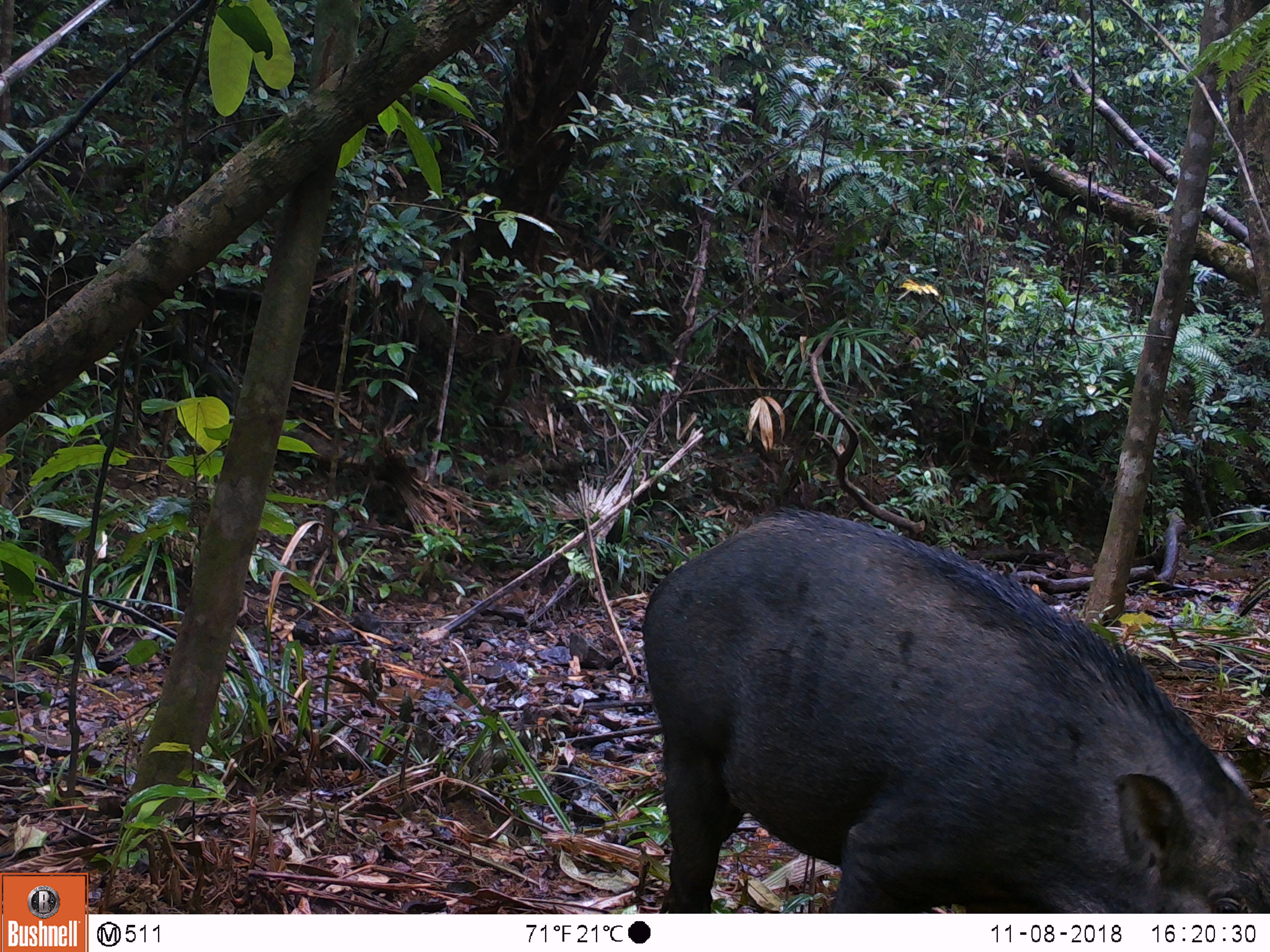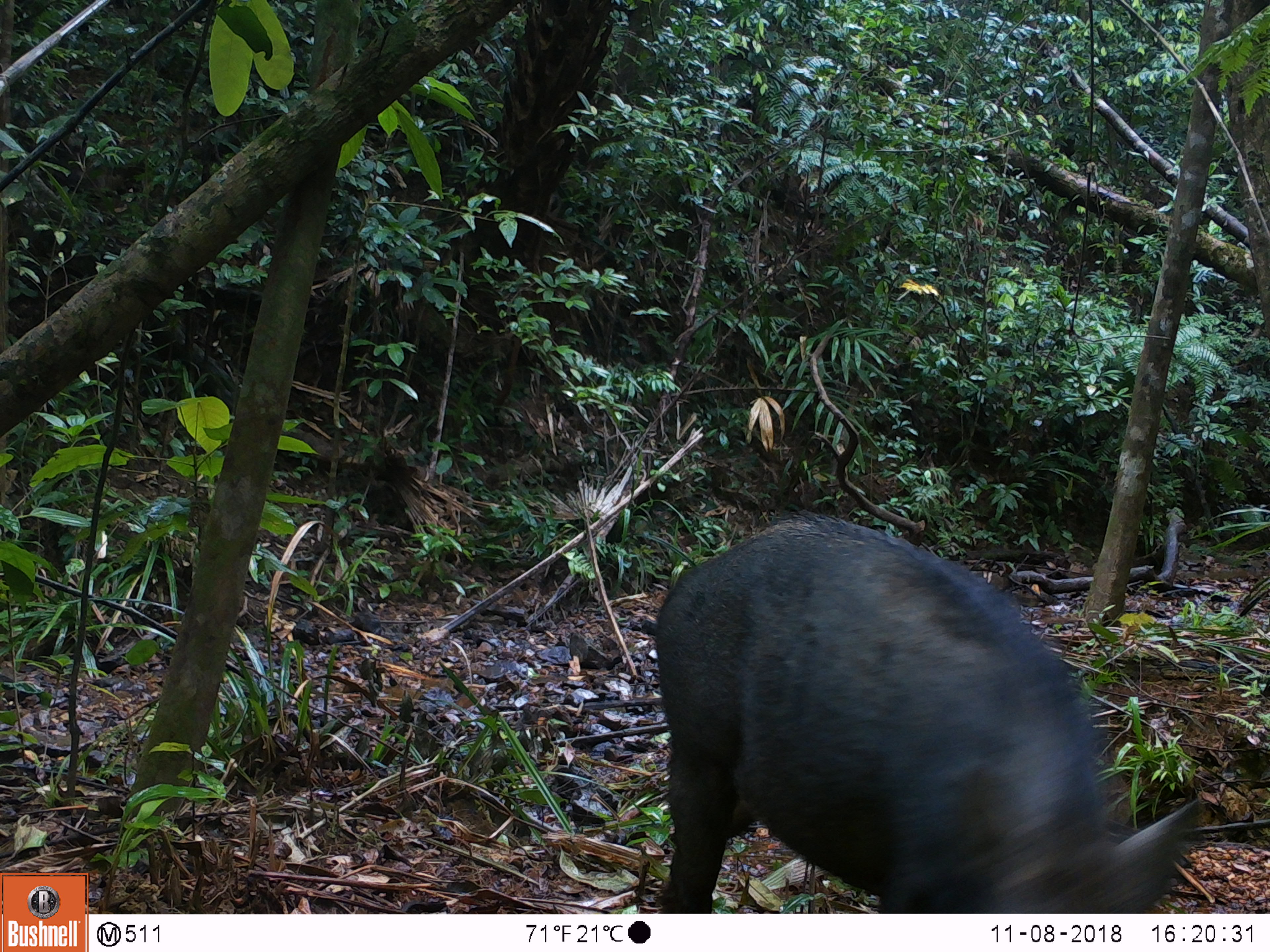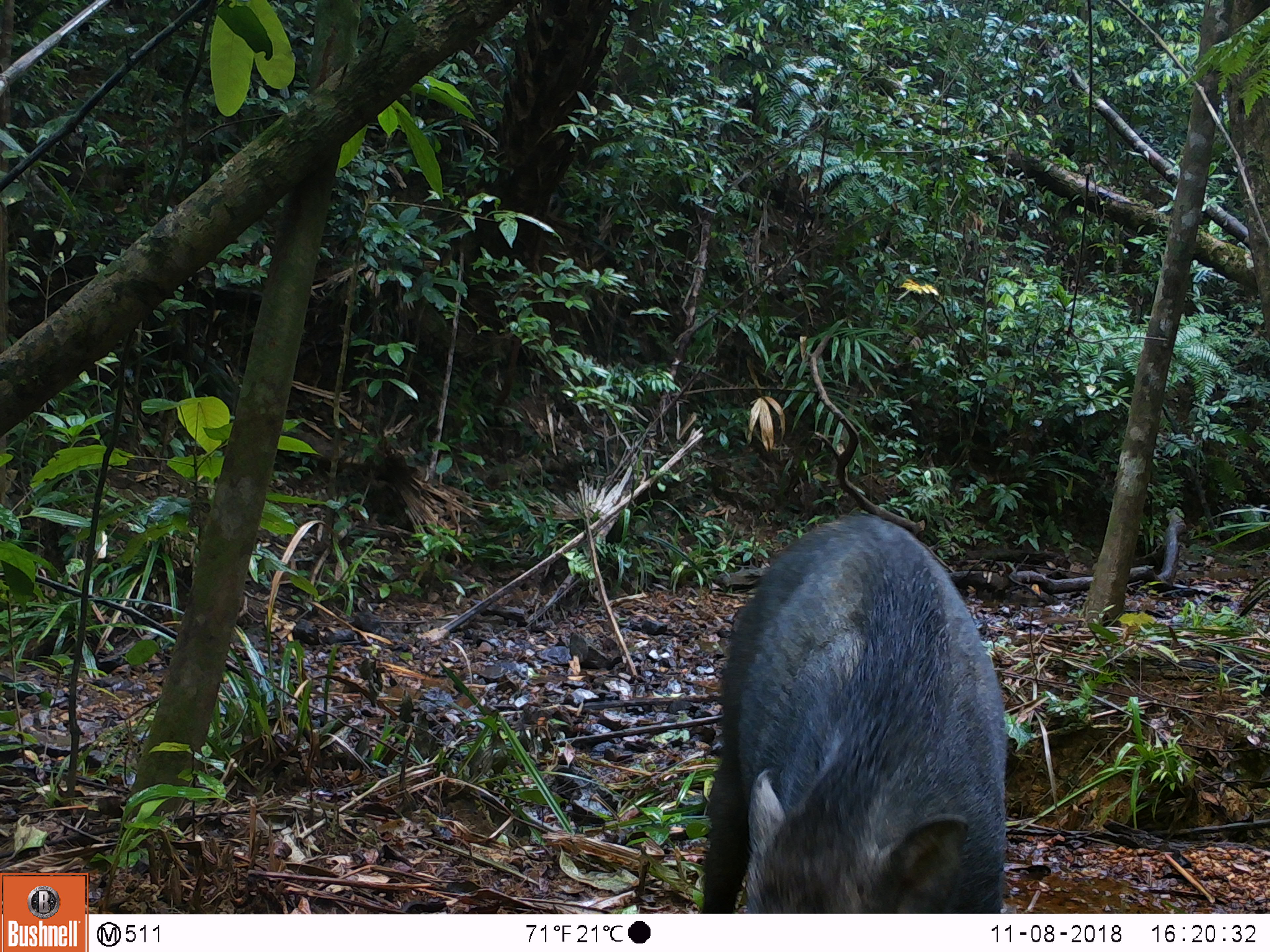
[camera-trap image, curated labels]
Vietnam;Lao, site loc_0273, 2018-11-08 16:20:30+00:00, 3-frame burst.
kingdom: Animalia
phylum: Chordata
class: Mammalia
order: Artiodactyla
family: Suidae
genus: Sus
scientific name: Sus scrofa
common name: eurasian wild pig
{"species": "eurasian wild pig (Sus scrofa)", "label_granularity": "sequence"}